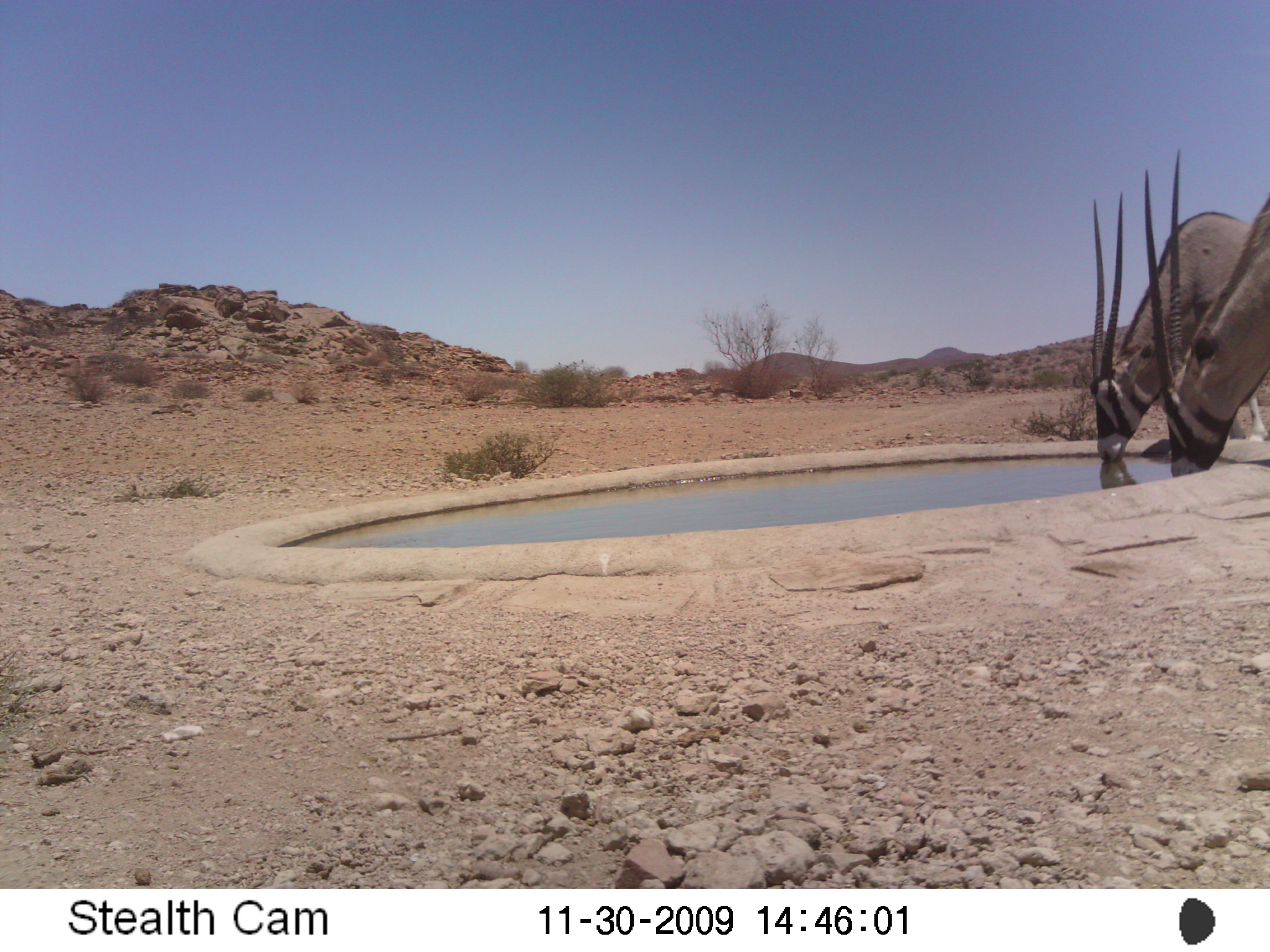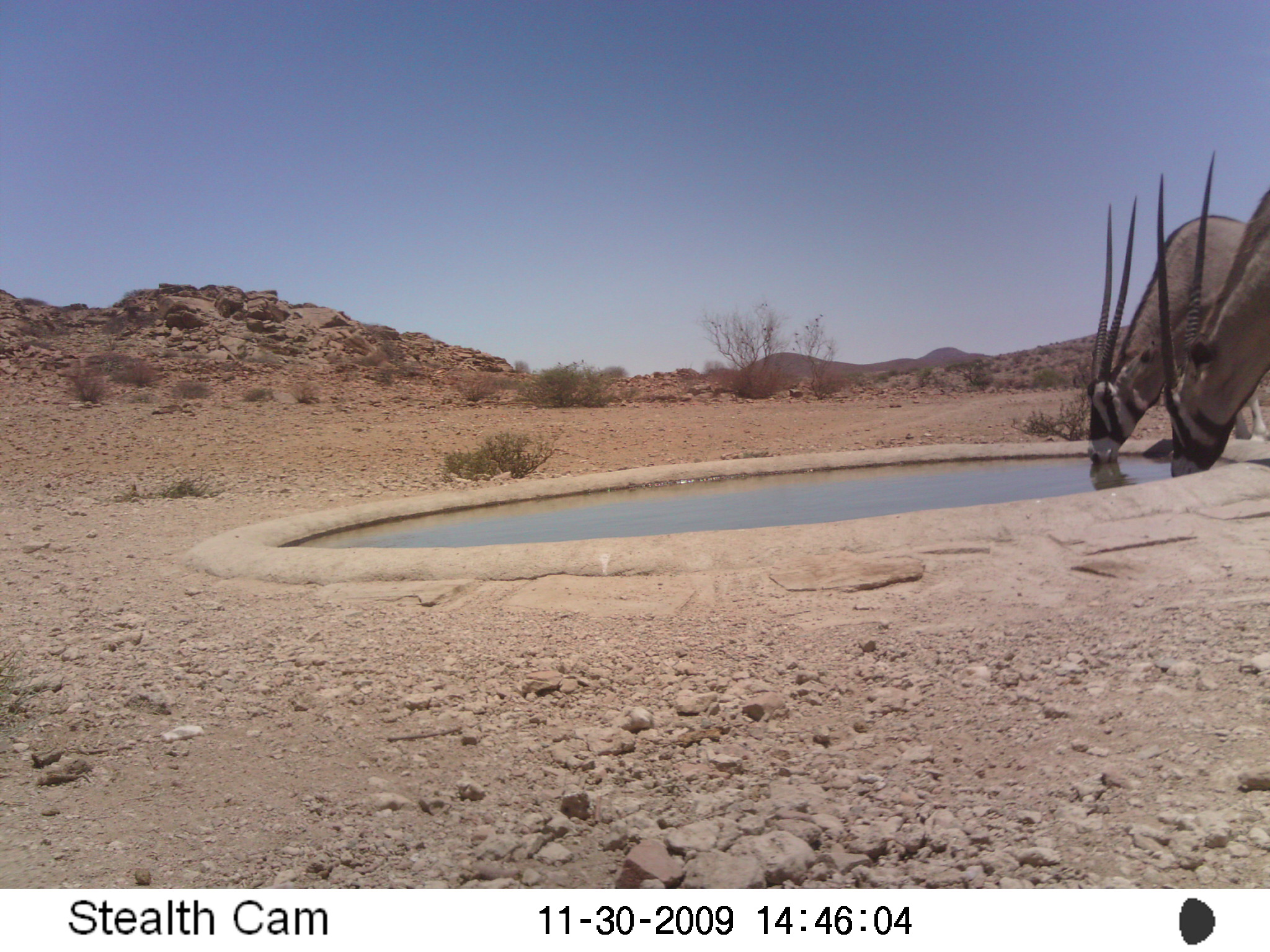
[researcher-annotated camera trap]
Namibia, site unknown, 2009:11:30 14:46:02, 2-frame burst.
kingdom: Animalia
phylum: Chordata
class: Mammalia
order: Artiodactyla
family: Bovidae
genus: Oryx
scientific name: Oryx gazella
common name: gemsbok